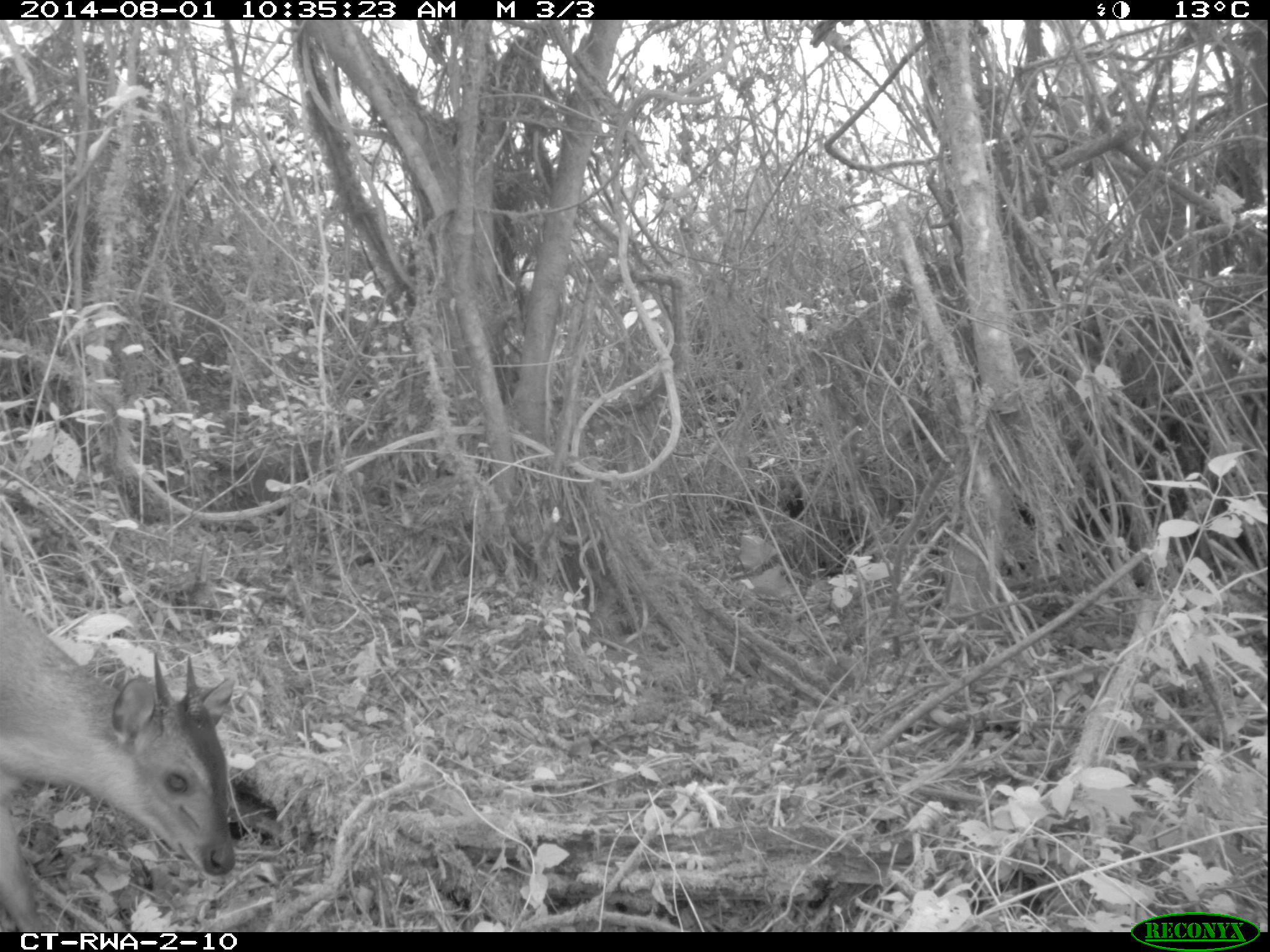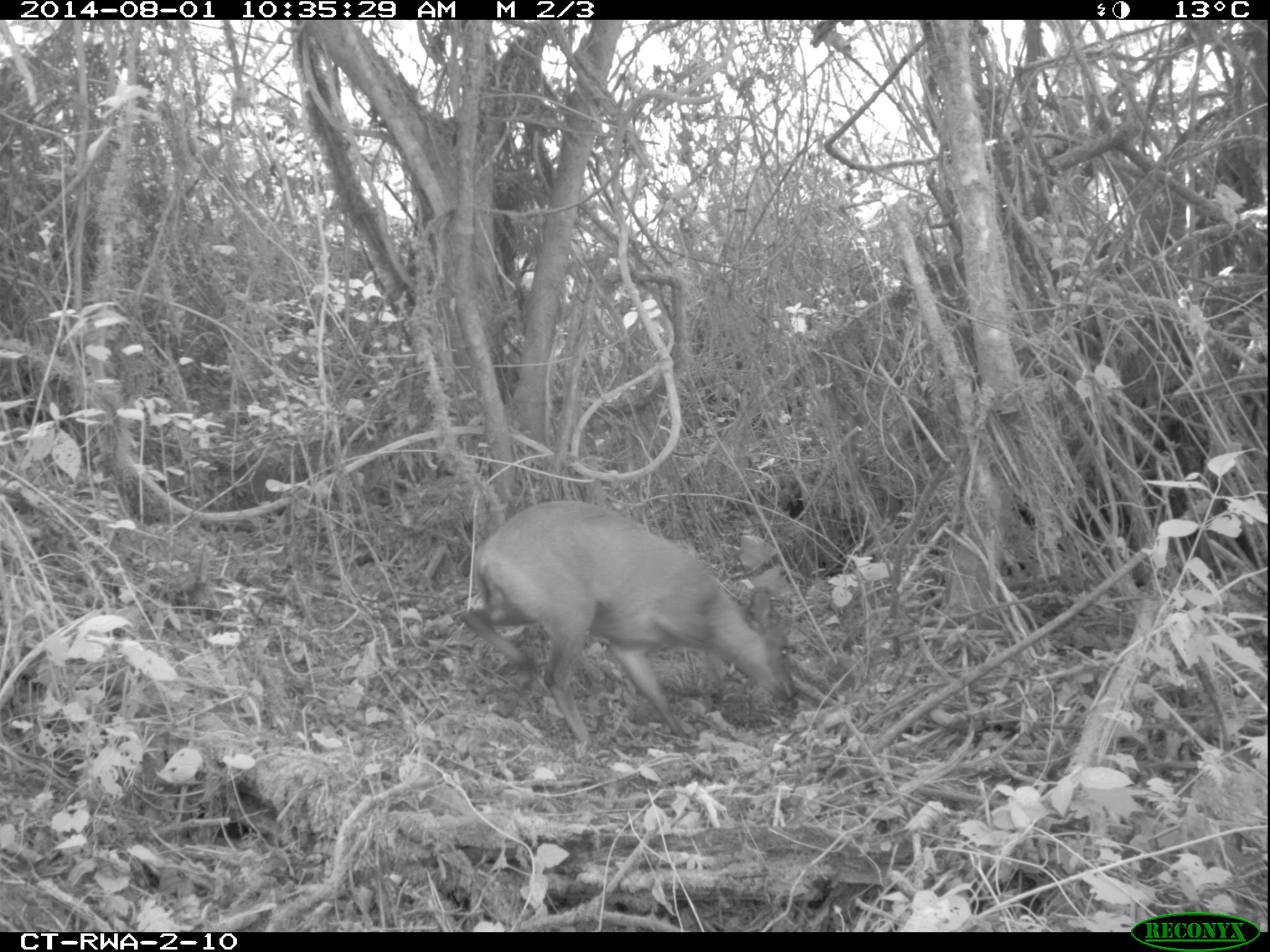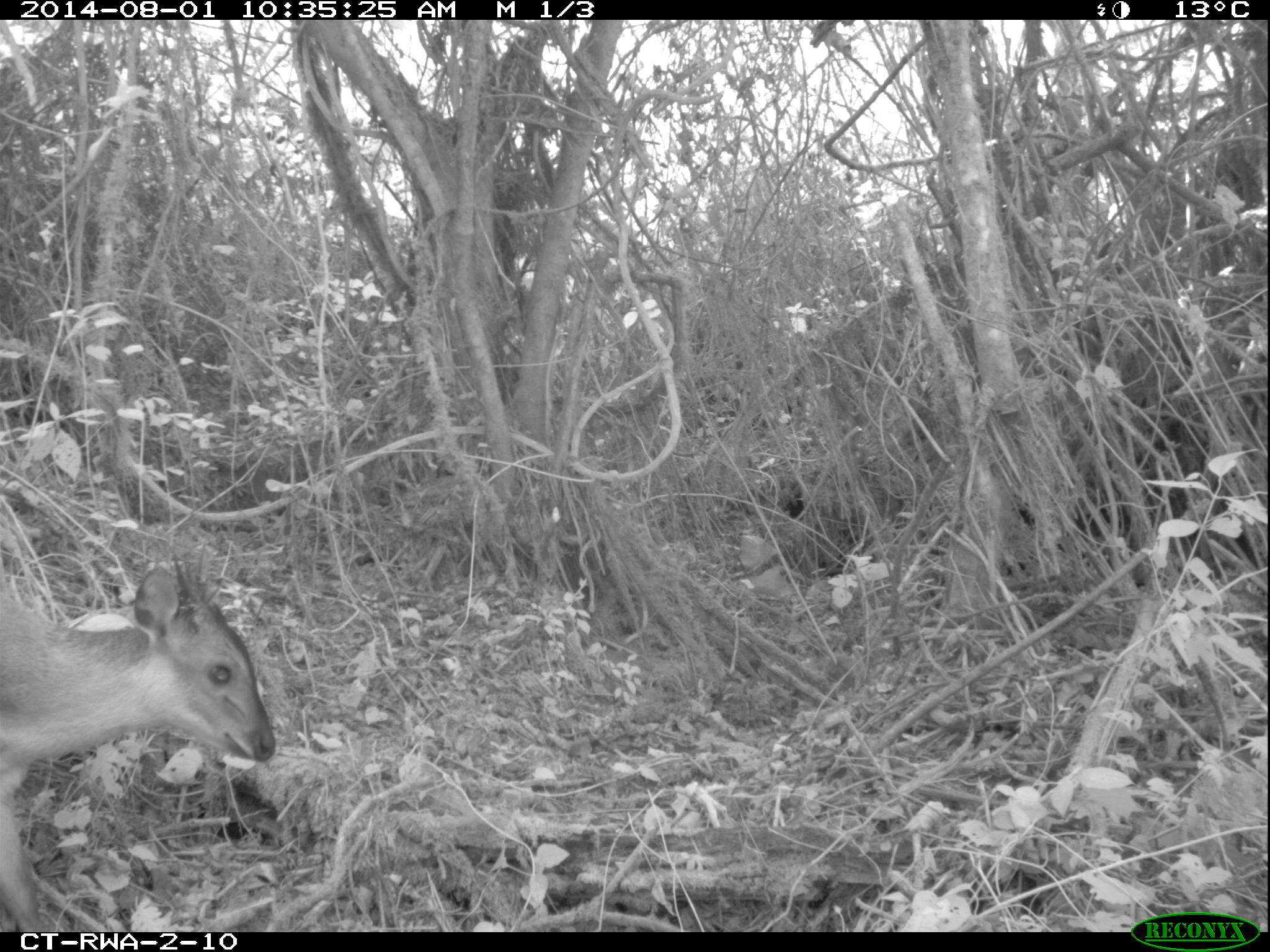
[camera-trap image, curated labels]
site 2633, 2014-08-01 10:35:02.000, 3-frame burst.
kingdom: Animalia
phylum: Chordata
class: Mammalia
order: Artiodactyla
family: Bovidae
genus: Cephalophus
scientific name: Cephalophus nigrifrons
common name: black-fronted duiker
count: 1